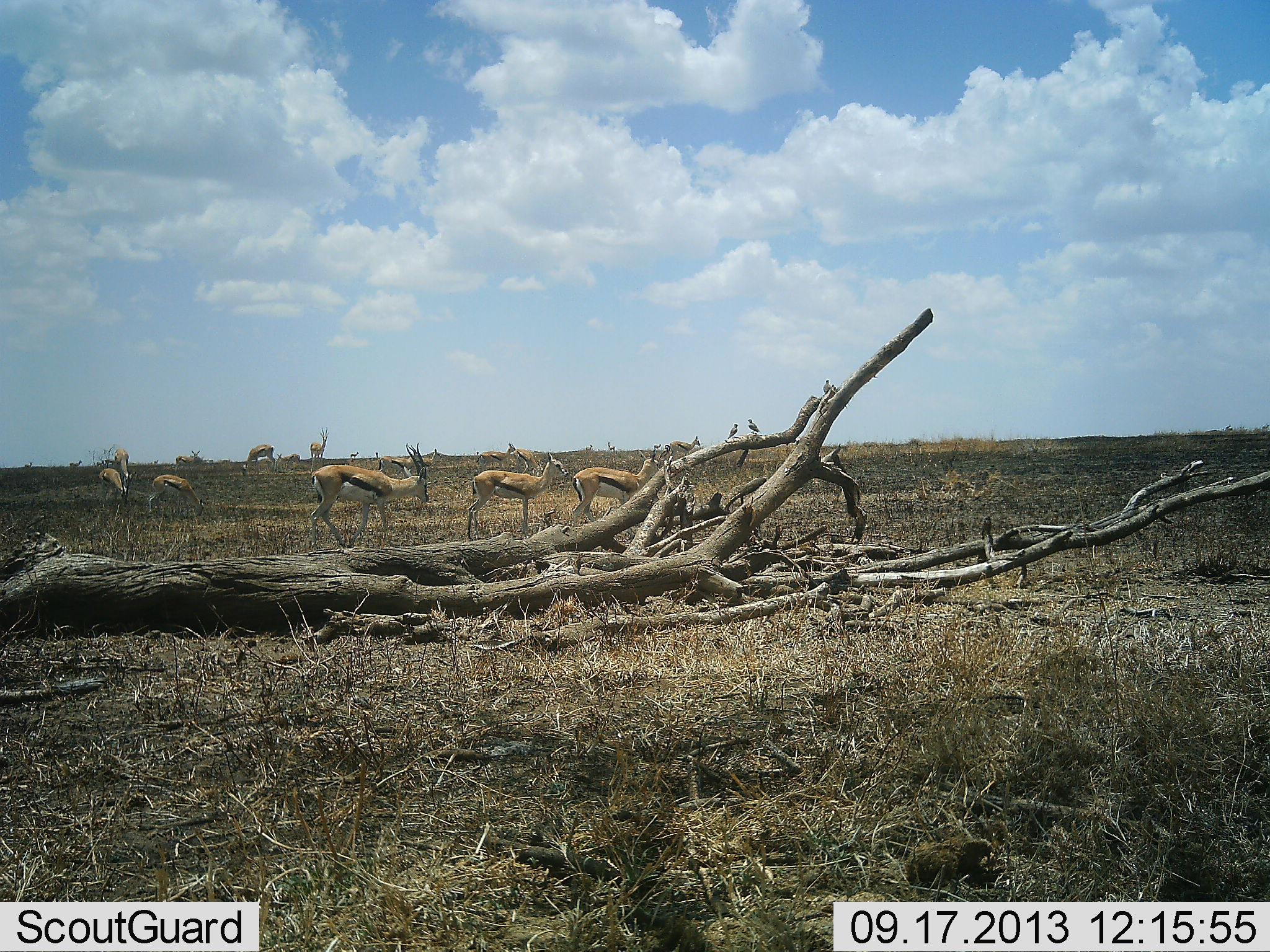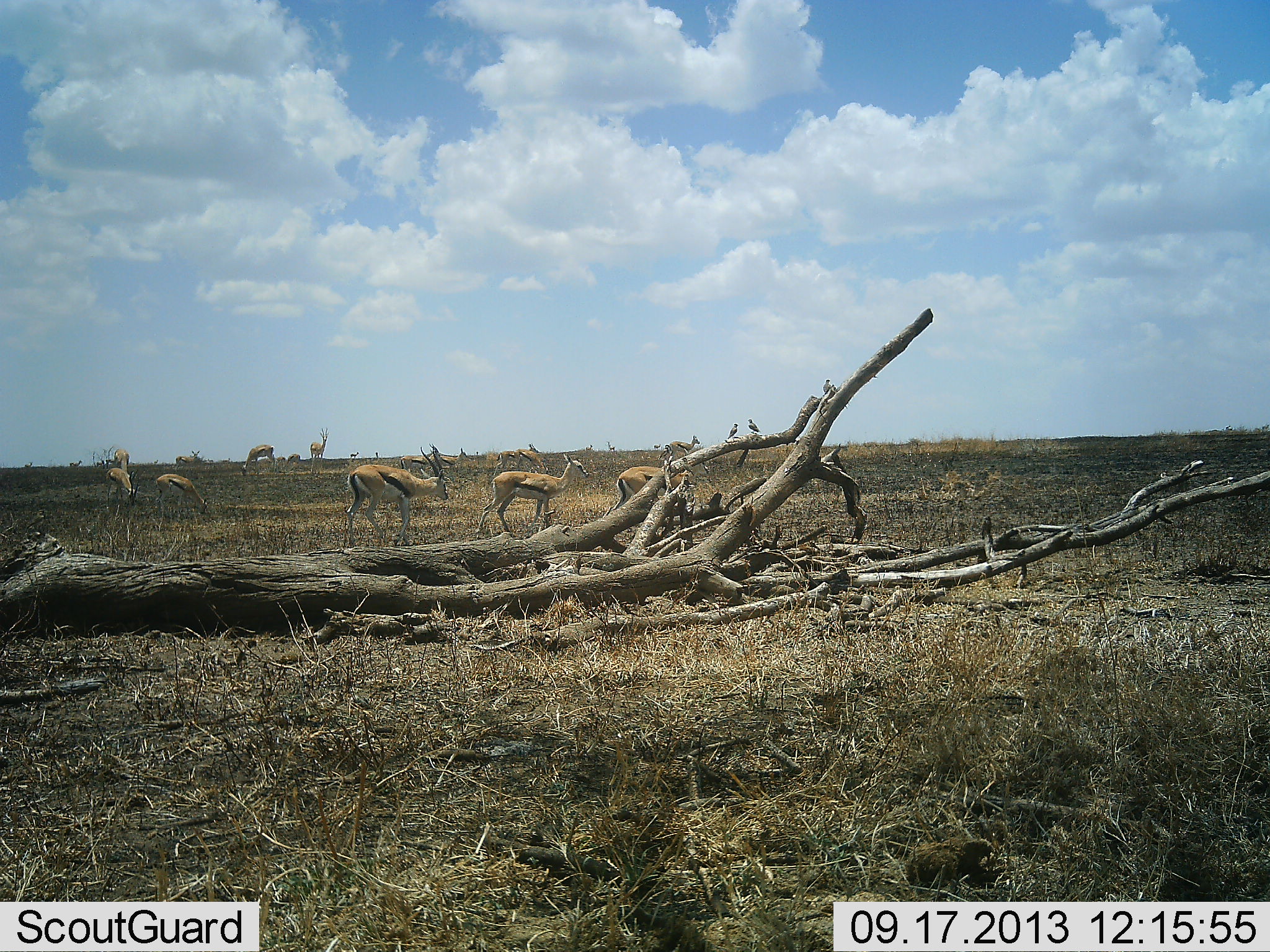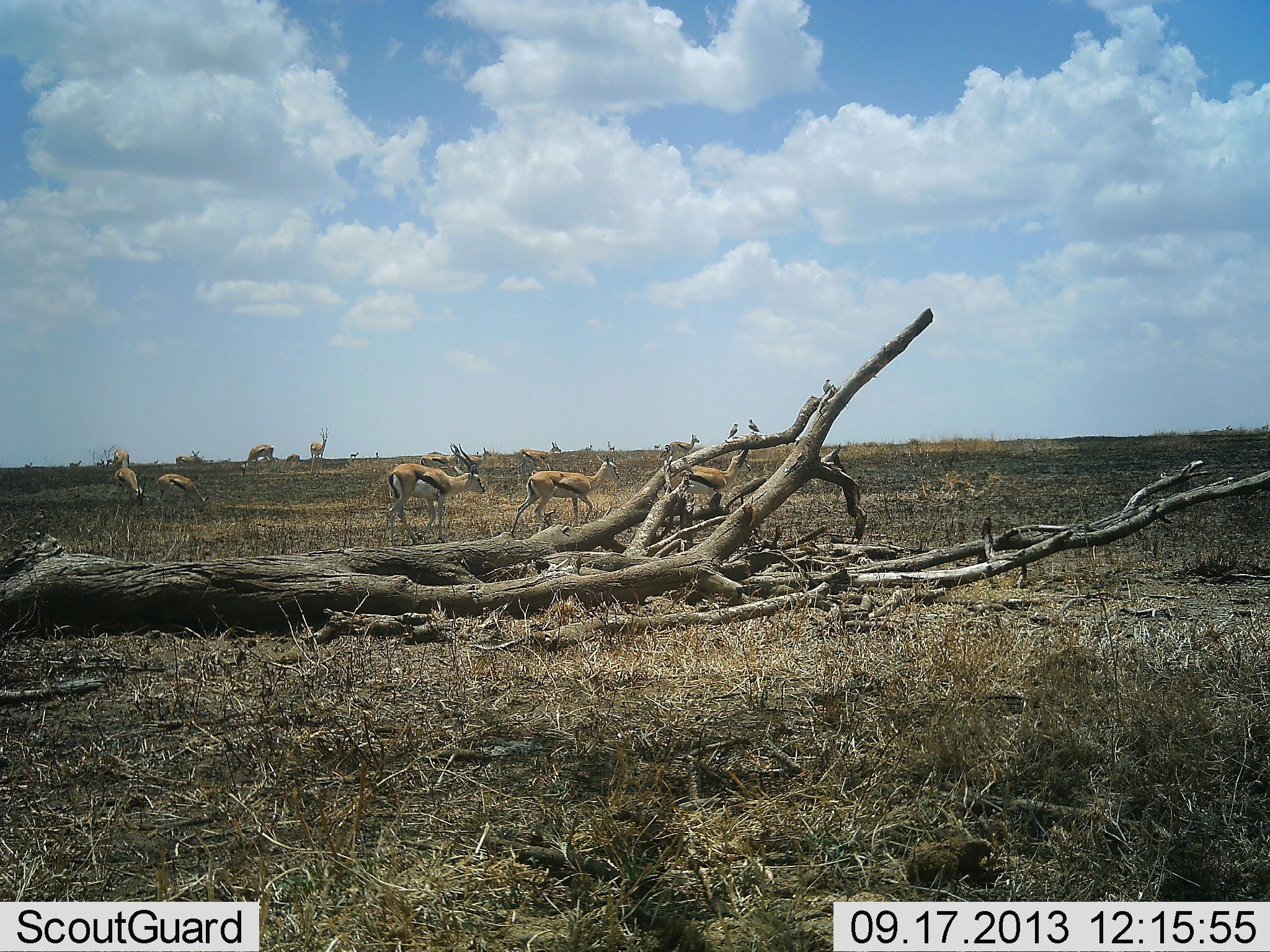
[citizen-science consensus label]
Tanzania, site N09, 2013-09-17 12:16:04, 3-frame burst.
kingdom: Animalia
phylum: Chordata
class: Mammalia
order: Artiodactyla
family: Bovidae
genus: Eudorcas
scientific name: Eudorcas thomsonii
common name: thomson's gazelle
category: gazellethomsons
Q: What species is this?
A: Gazellethomsons (thomson's gazelle) (Eudorcas thomsonii).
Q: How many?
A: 11-50.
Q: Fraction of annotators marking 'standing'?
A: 73%.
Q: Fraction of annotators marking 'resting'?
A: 6%.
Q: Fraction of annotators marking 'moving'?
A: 79%.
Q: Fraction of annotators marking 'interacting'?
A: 3%.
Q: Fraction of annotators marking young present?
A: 0%.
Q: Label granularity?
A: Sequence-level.